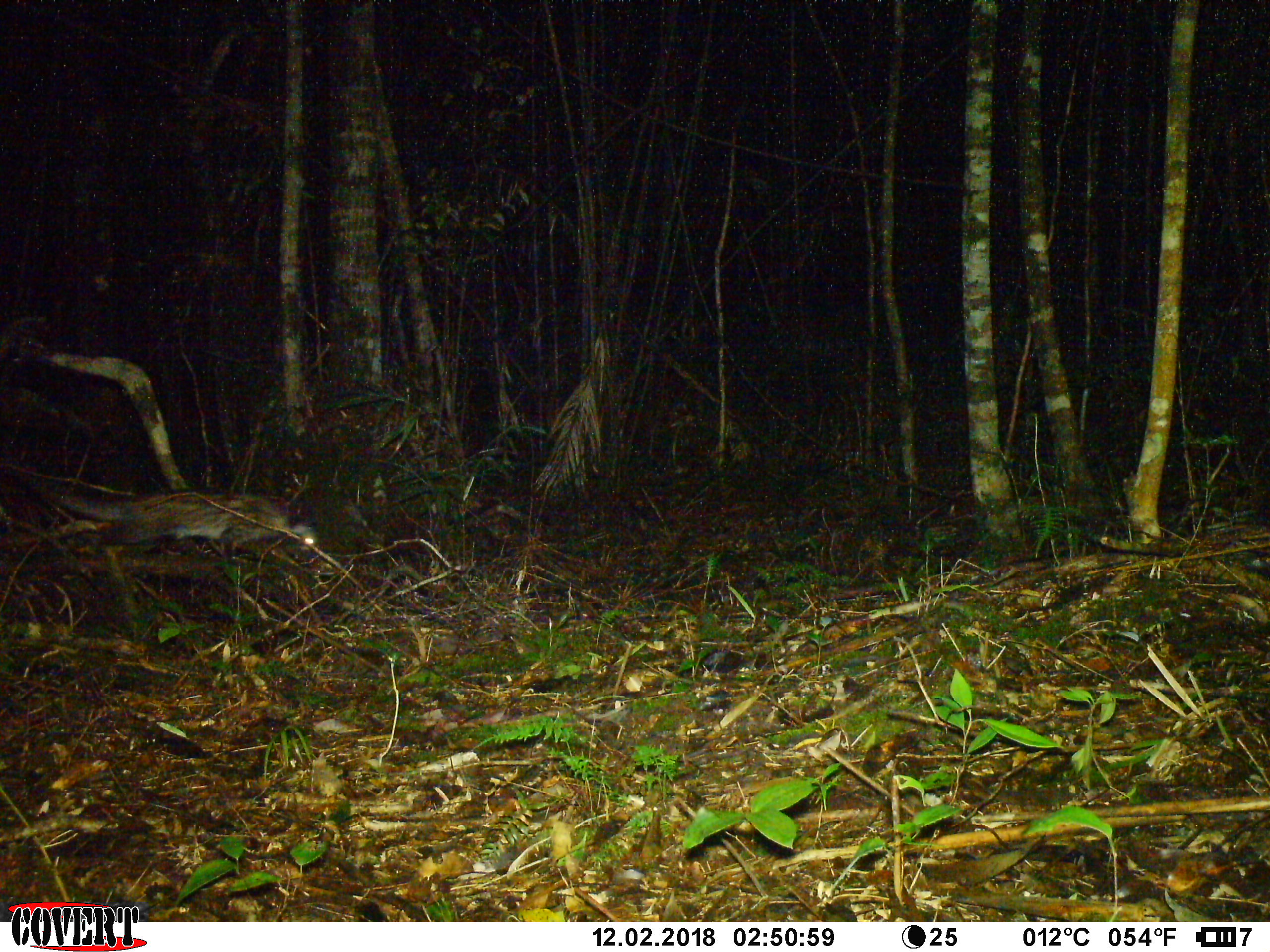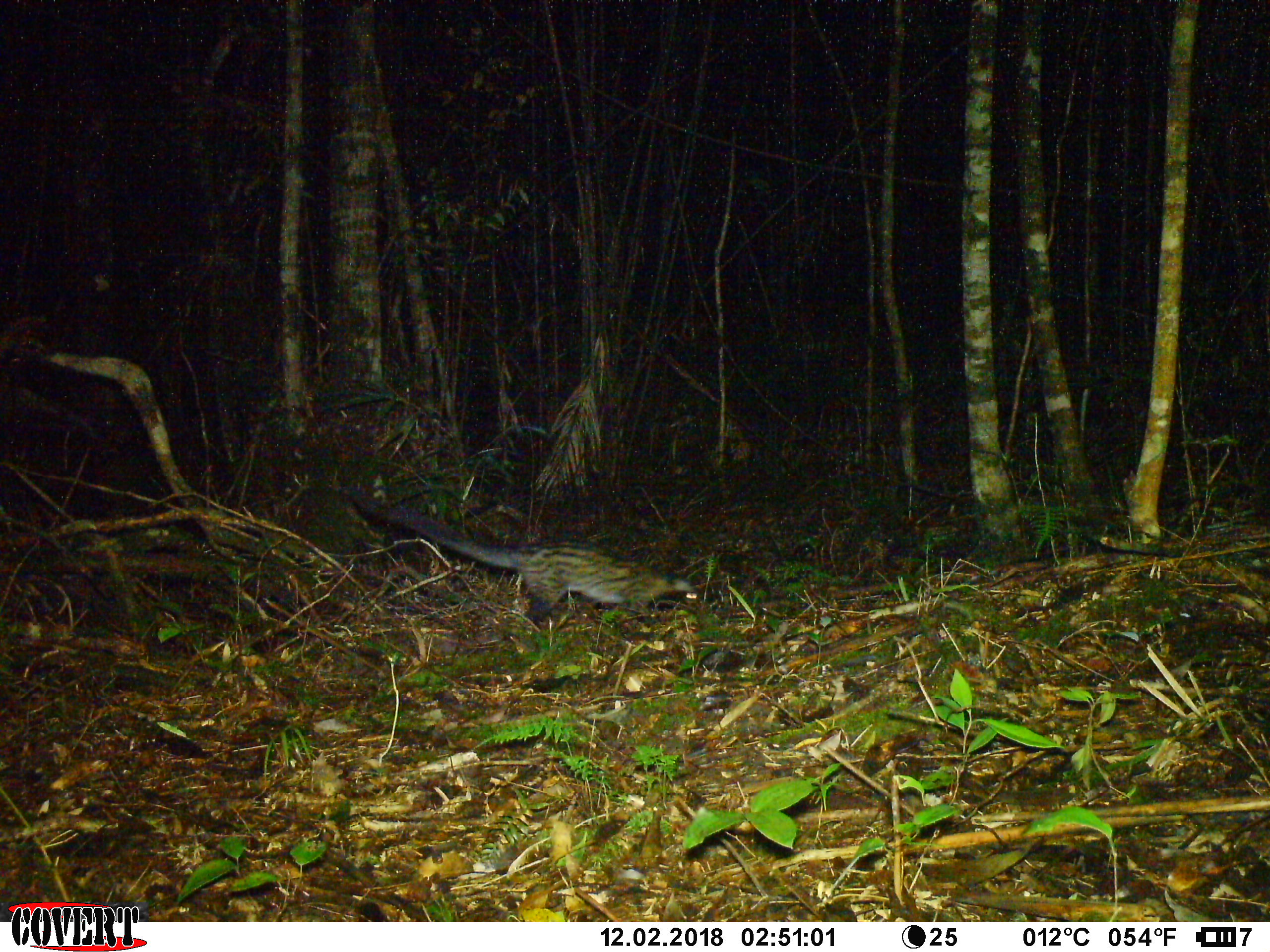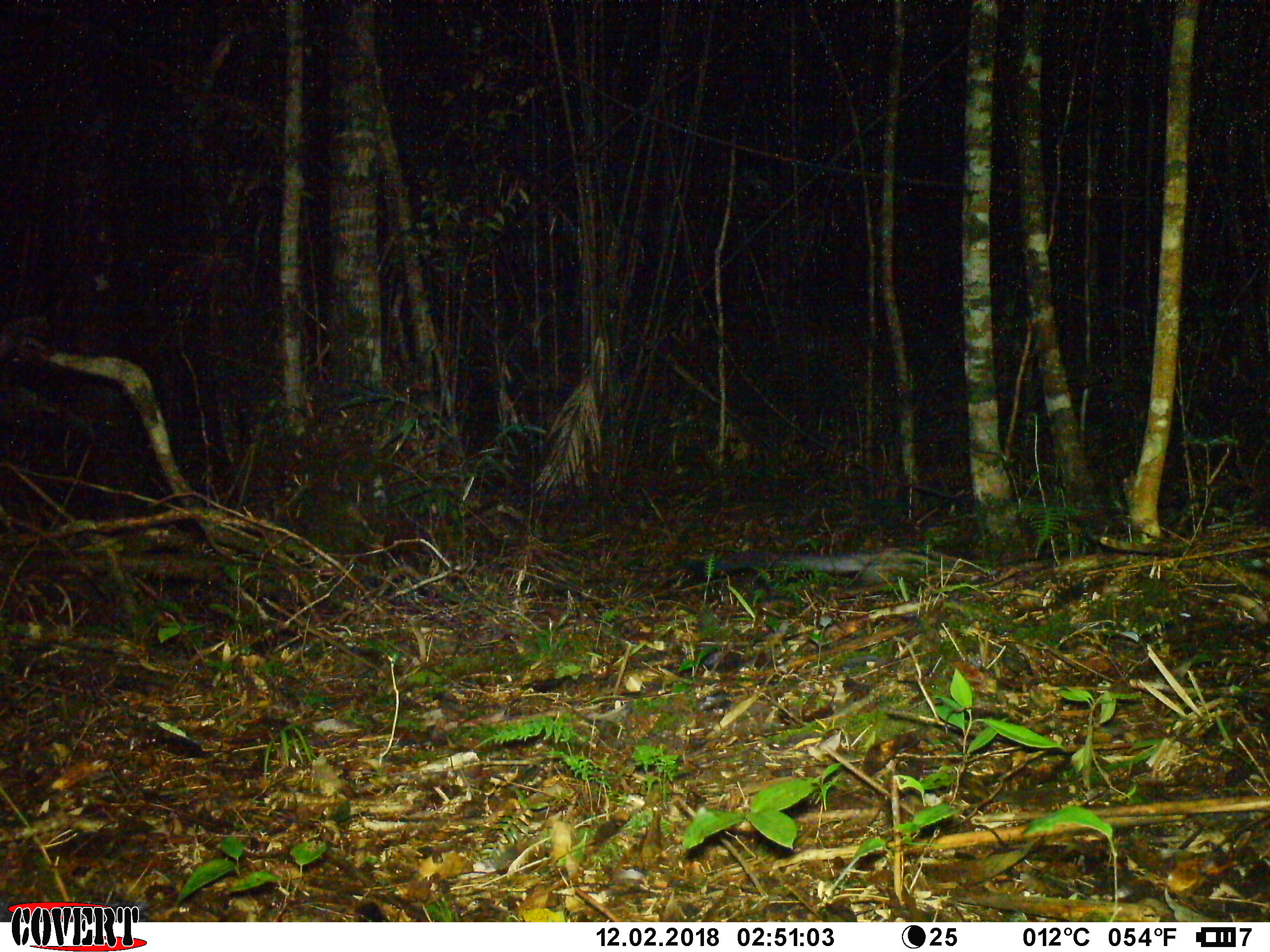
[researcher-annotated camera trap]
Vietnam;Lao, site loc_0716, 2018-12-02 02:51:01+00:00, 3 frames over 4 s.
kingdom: Animalia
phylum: Chordata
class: Mammalia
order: Carnivora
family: Viverridae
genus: Paradoxurus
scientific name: Paradoxurus hermaphroditus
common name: common palm civet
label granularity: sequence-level